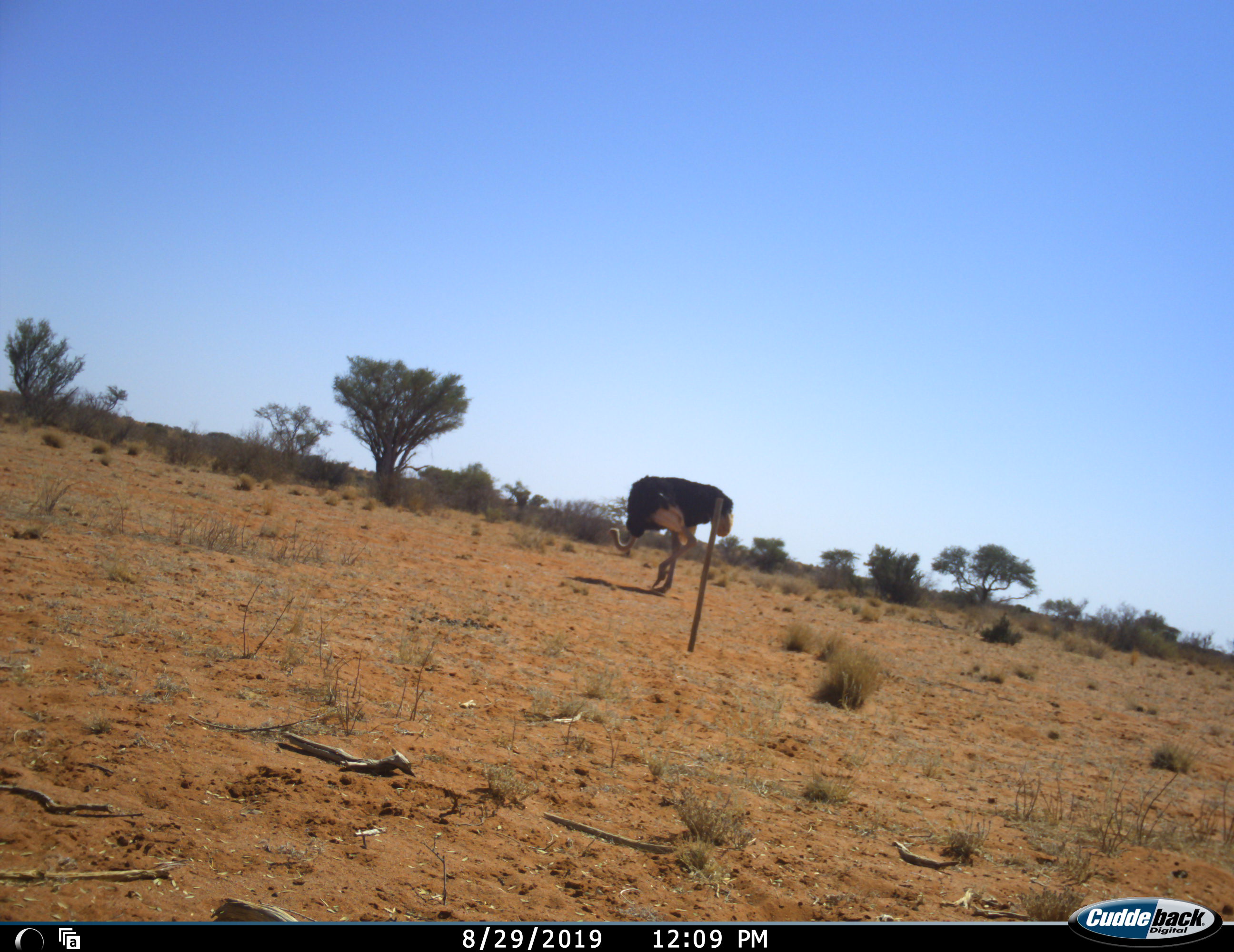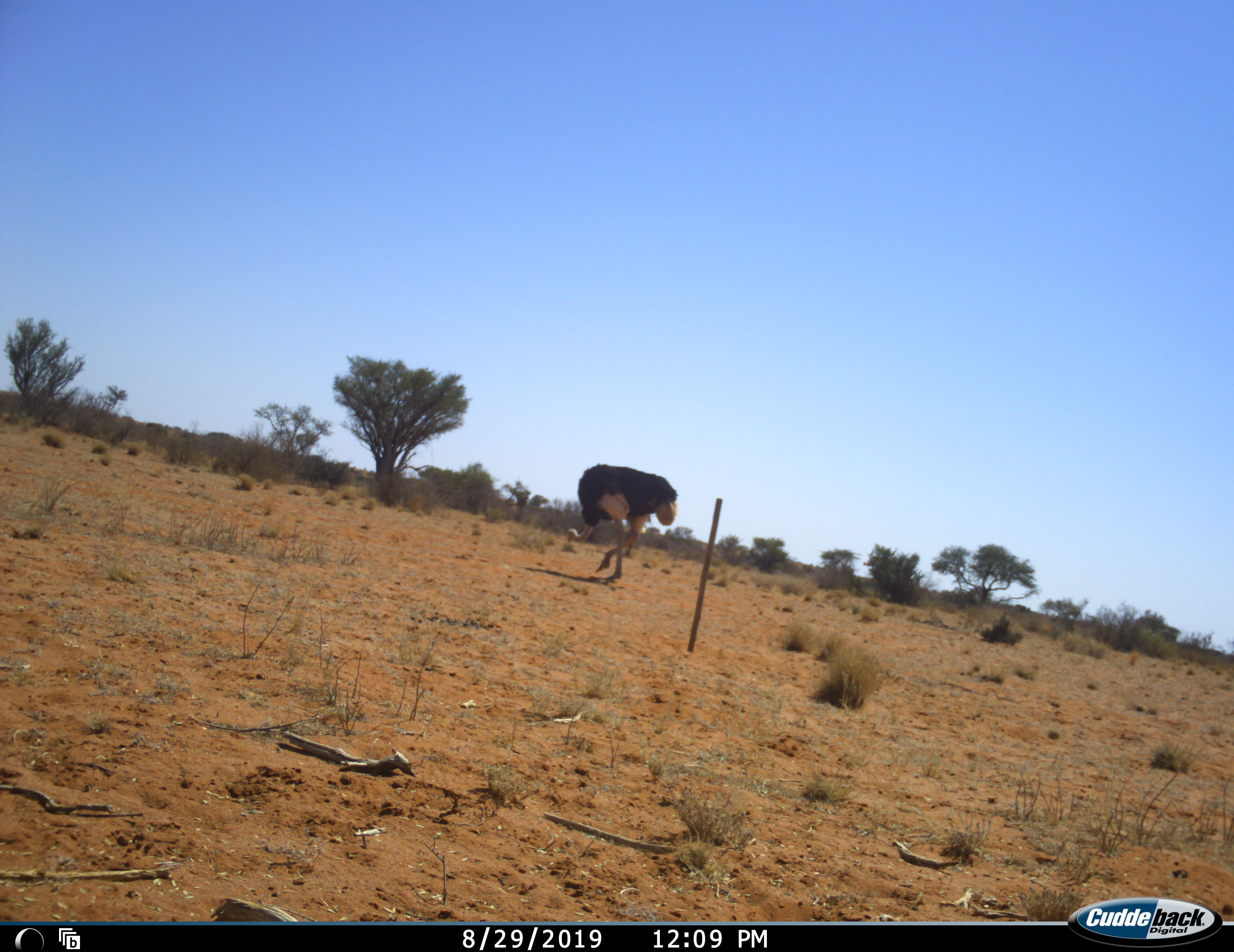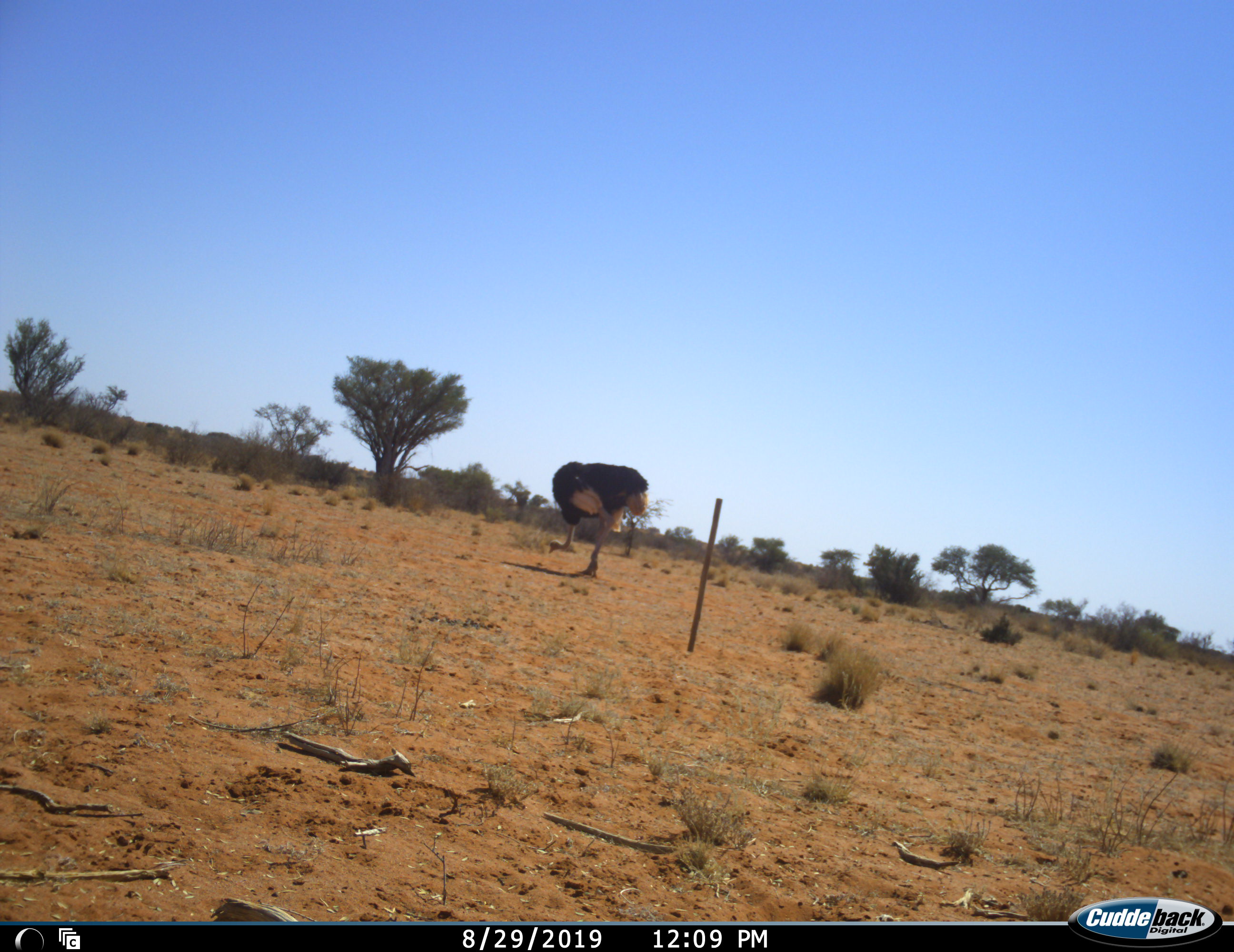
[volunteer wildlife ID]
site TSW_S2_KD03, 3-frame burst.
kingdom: Animalia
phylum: Chordata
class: Aves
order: Struthioniformes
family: Struthionidae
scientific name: Struthionidae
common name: ostrich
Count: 1.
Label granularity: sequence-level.